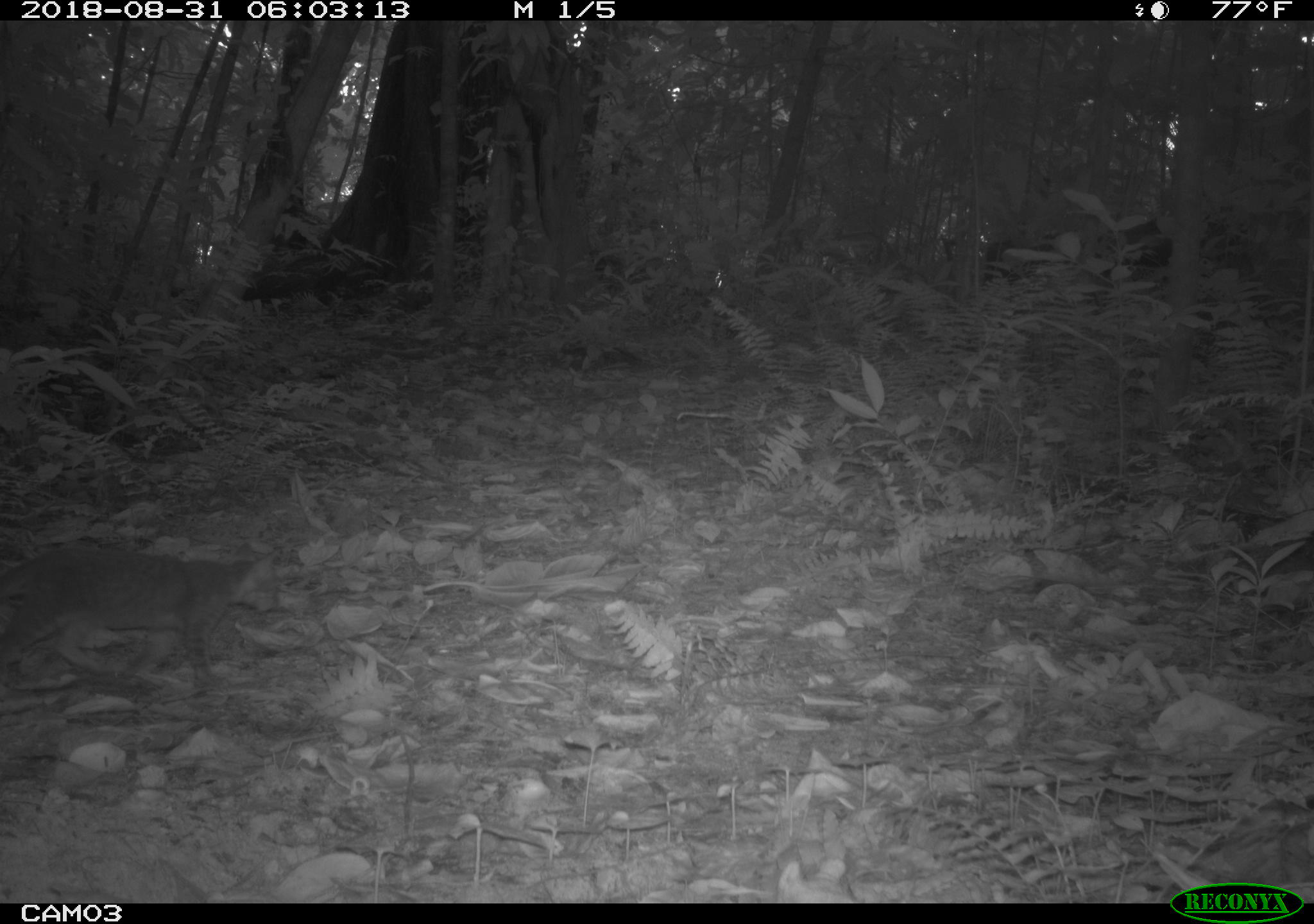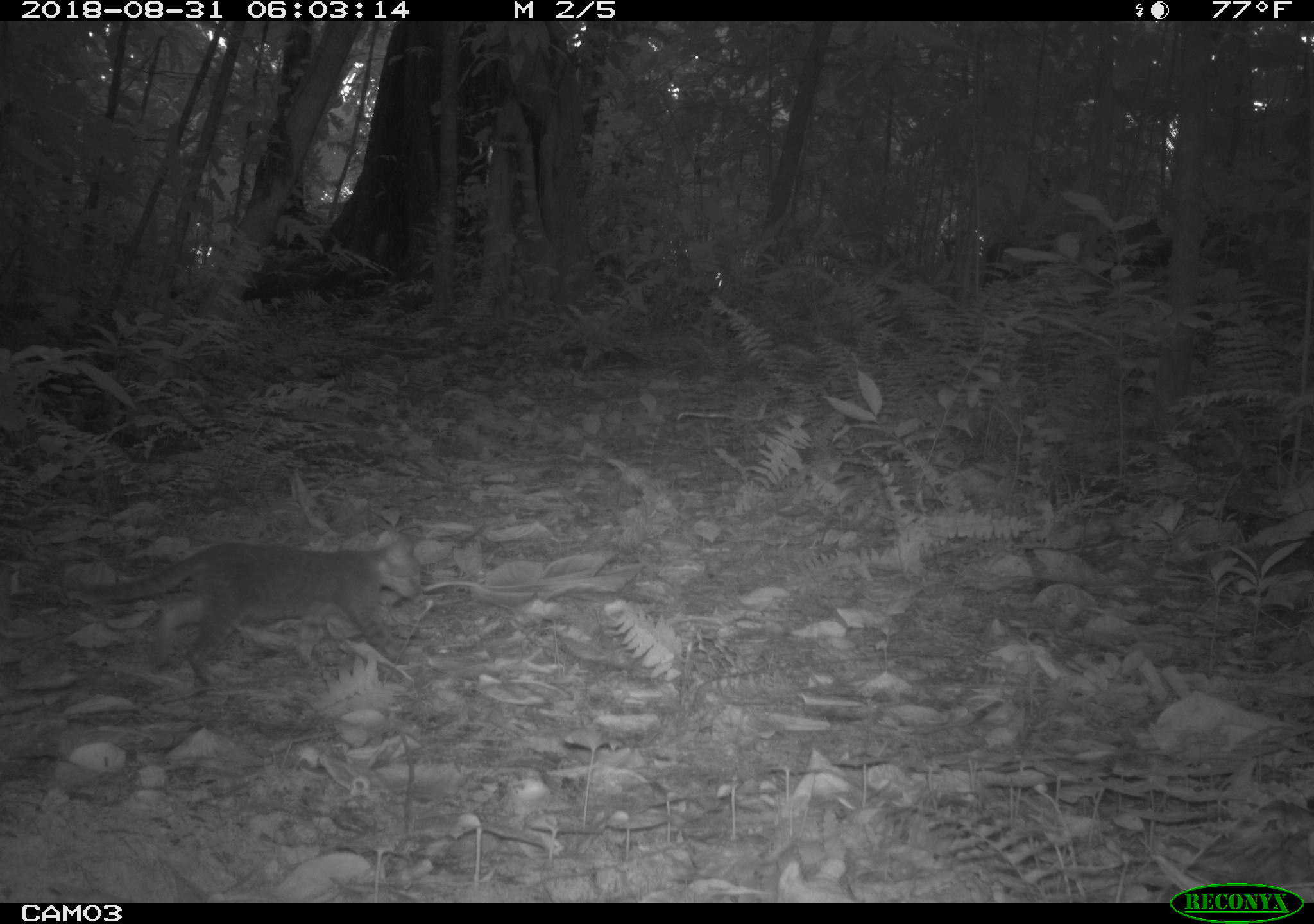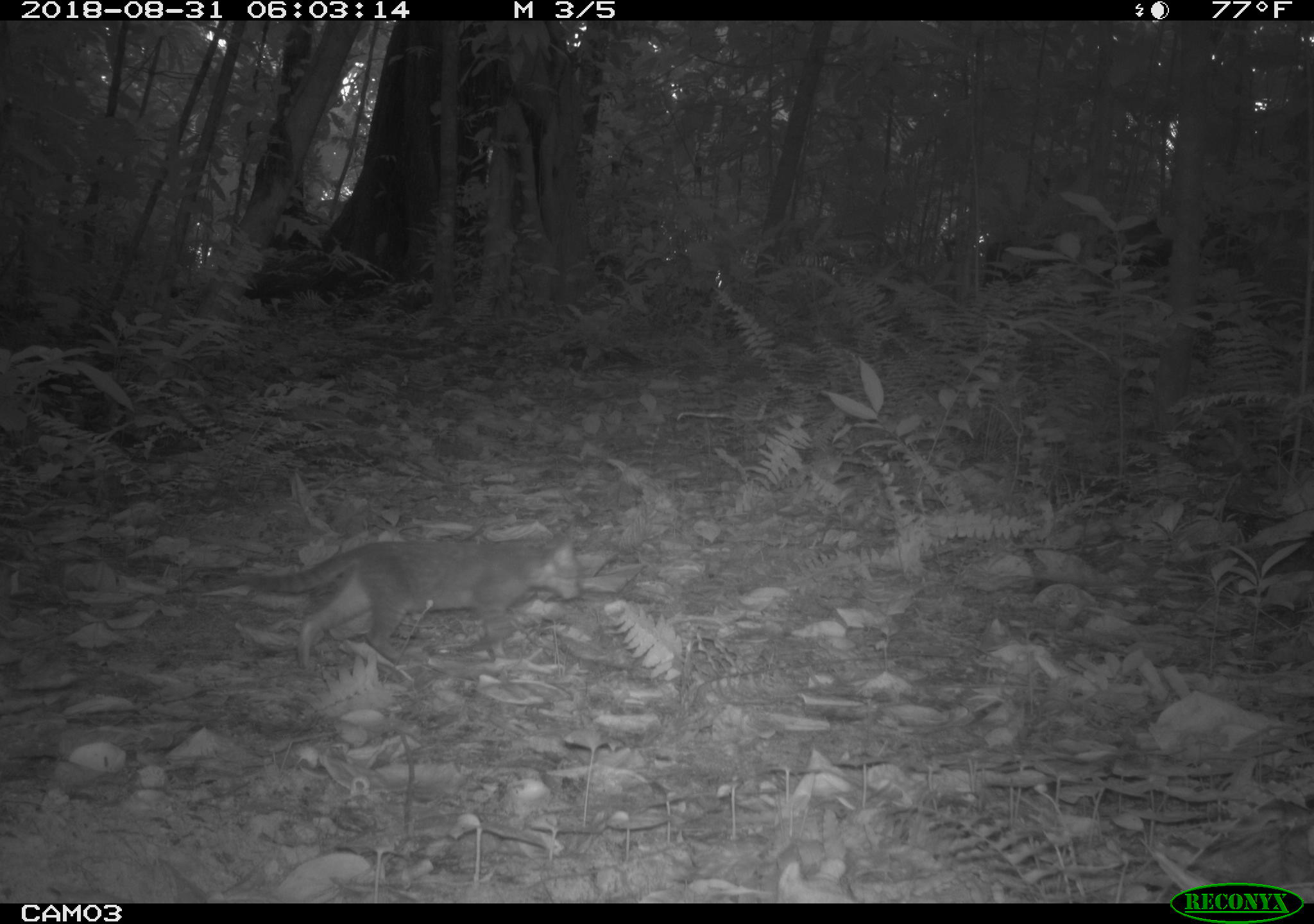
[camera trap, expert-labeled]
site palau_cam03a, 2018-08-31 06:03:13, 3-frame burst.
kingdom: Animalia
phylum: Chordata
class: Mammalia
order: Carnivora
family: Felidae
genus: Felis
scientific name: Felis catus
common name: cat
Cat (Felis catus).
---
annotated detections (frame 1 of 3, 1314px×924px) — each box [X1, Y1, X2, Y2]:
cat: [3, 532, 295, 703]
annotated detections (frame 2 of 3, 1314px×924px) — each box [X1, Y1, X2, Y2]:
cat: [18, 527, 433, 701]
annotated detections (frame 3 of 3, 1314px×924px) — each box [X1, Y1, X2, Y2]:
cat: [183, 524, 595, 692]